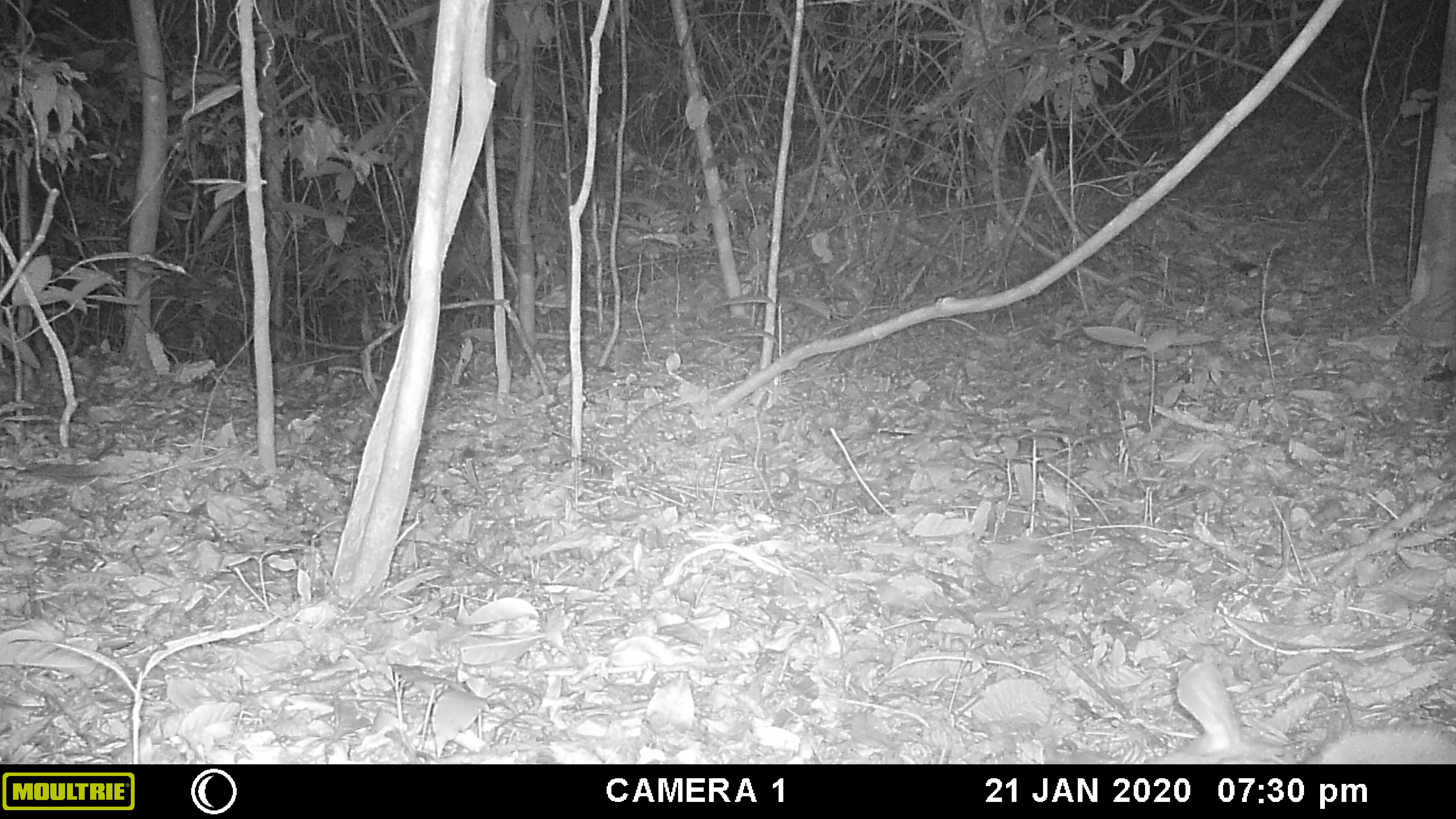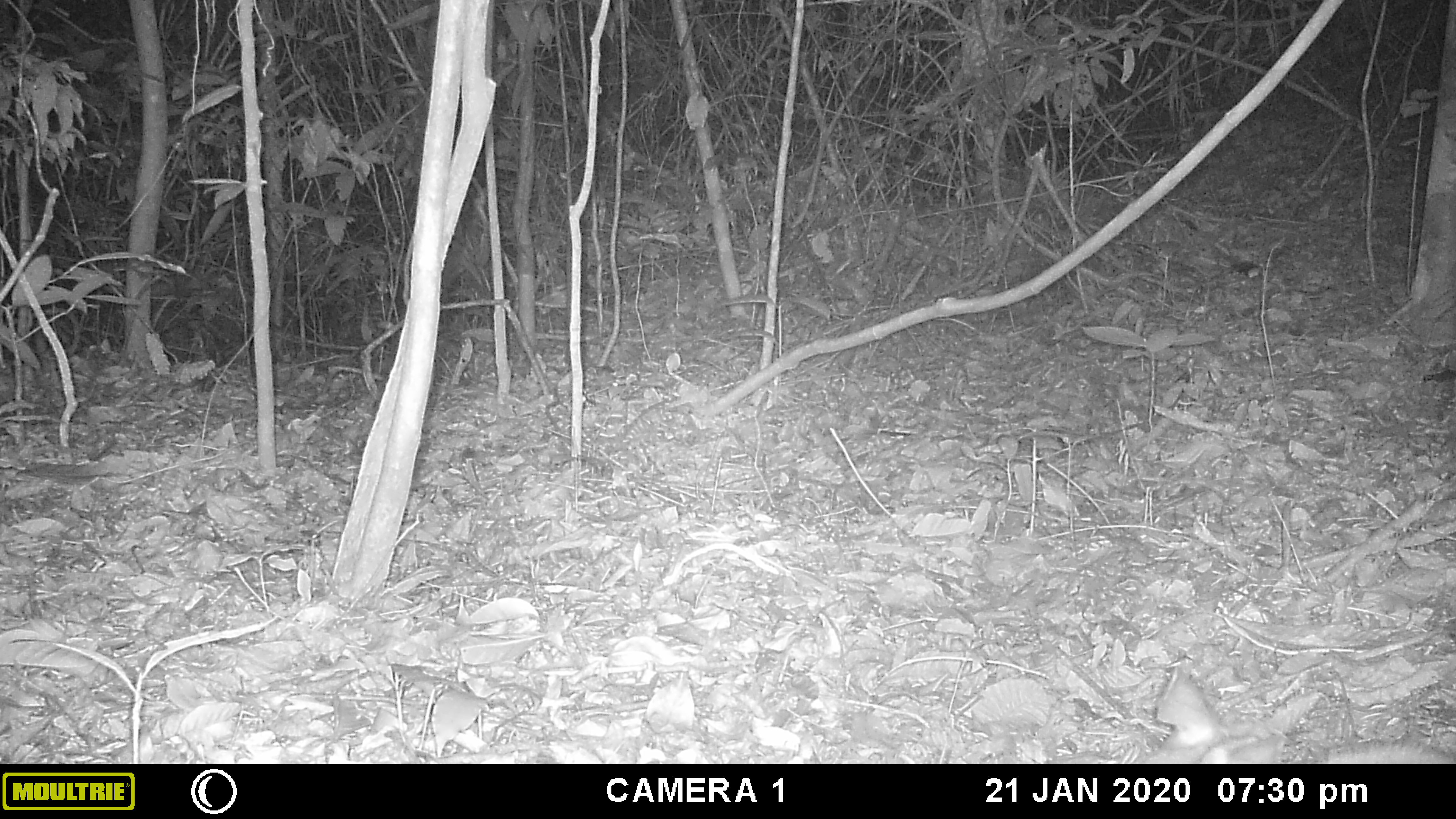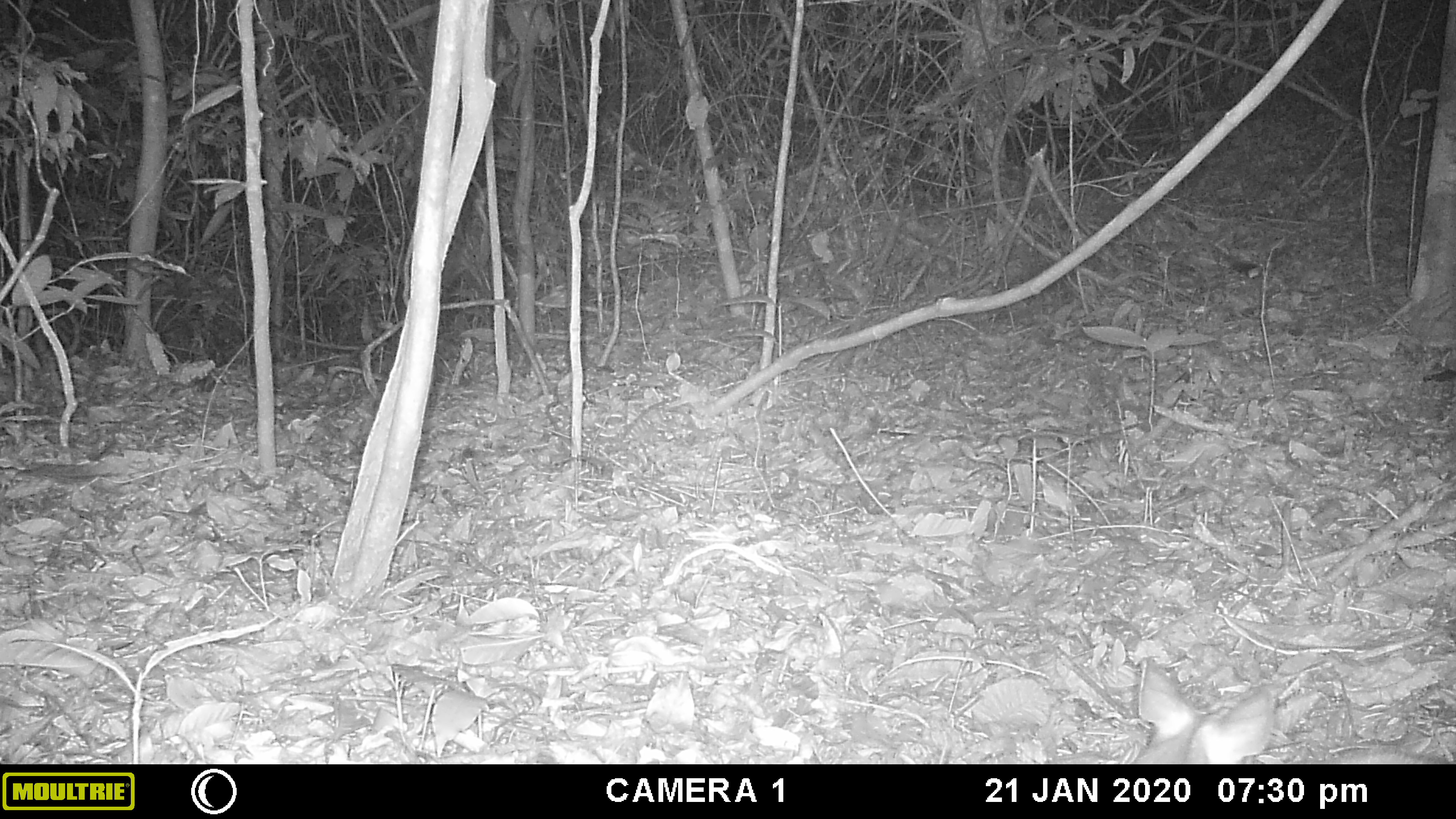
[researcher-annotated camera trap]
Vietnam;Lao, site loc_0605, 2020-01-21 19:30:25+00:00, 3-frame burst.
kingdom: Animalia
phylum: Chordata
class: Mammalia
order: Artiodactyla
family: Cervidae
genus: Muntiacus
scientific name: Muntiacus rooseveltorum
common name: roosevelt's muntjac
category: roosevelts muntjac group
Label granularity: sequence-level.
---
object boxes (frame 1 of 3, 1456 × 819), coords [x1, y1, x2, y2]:
roosevelts muntjac group: [1164, 662, 1453, 764]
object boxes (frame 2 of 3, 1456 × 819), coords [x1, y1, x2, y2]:
roosevelts muntjac group: [1152, 664, 1456, 763]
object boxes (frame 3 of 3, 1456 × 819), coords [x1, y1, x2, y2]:
roosevelts muntjac group: [1136, 655, 1456, 762]